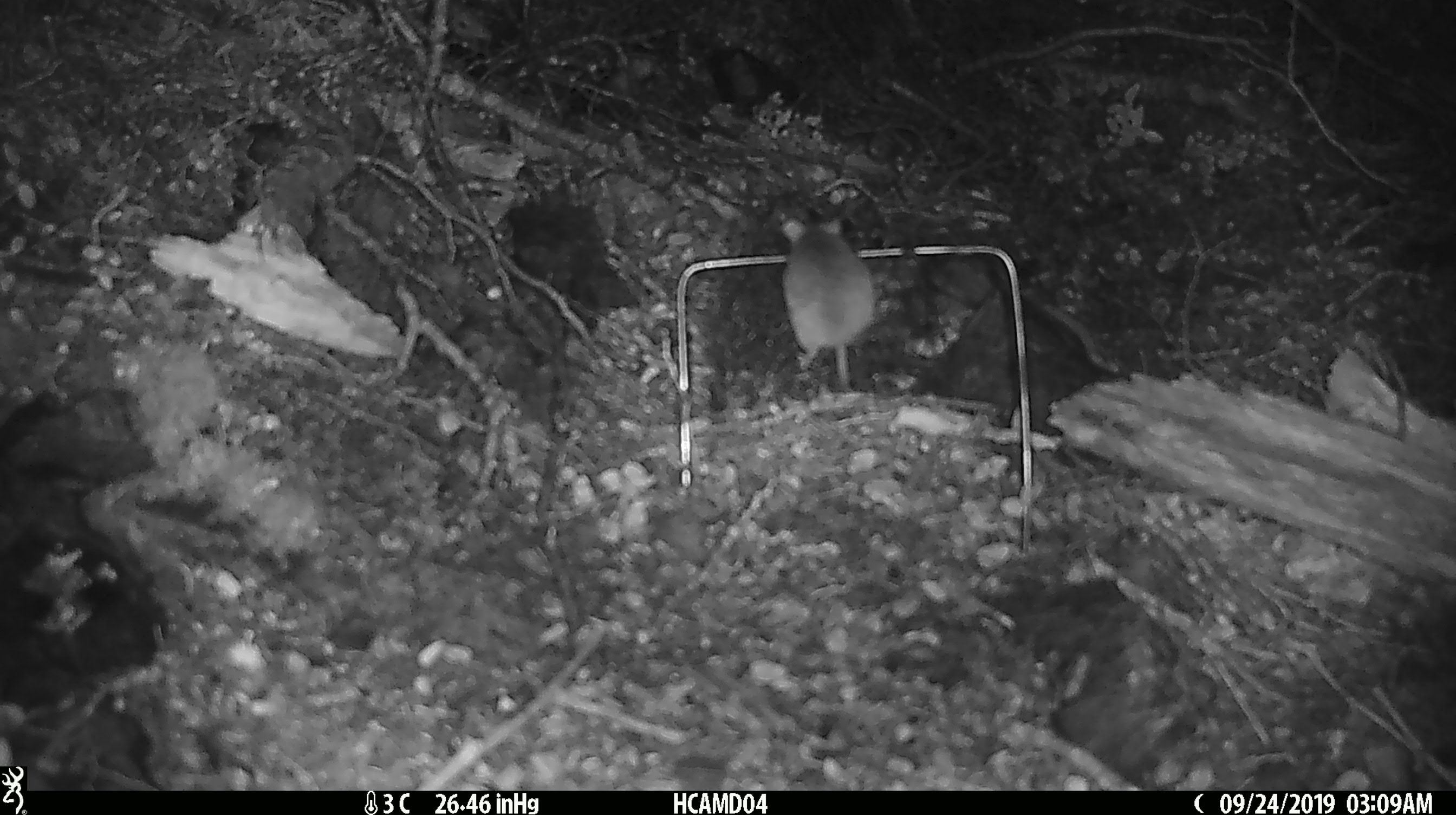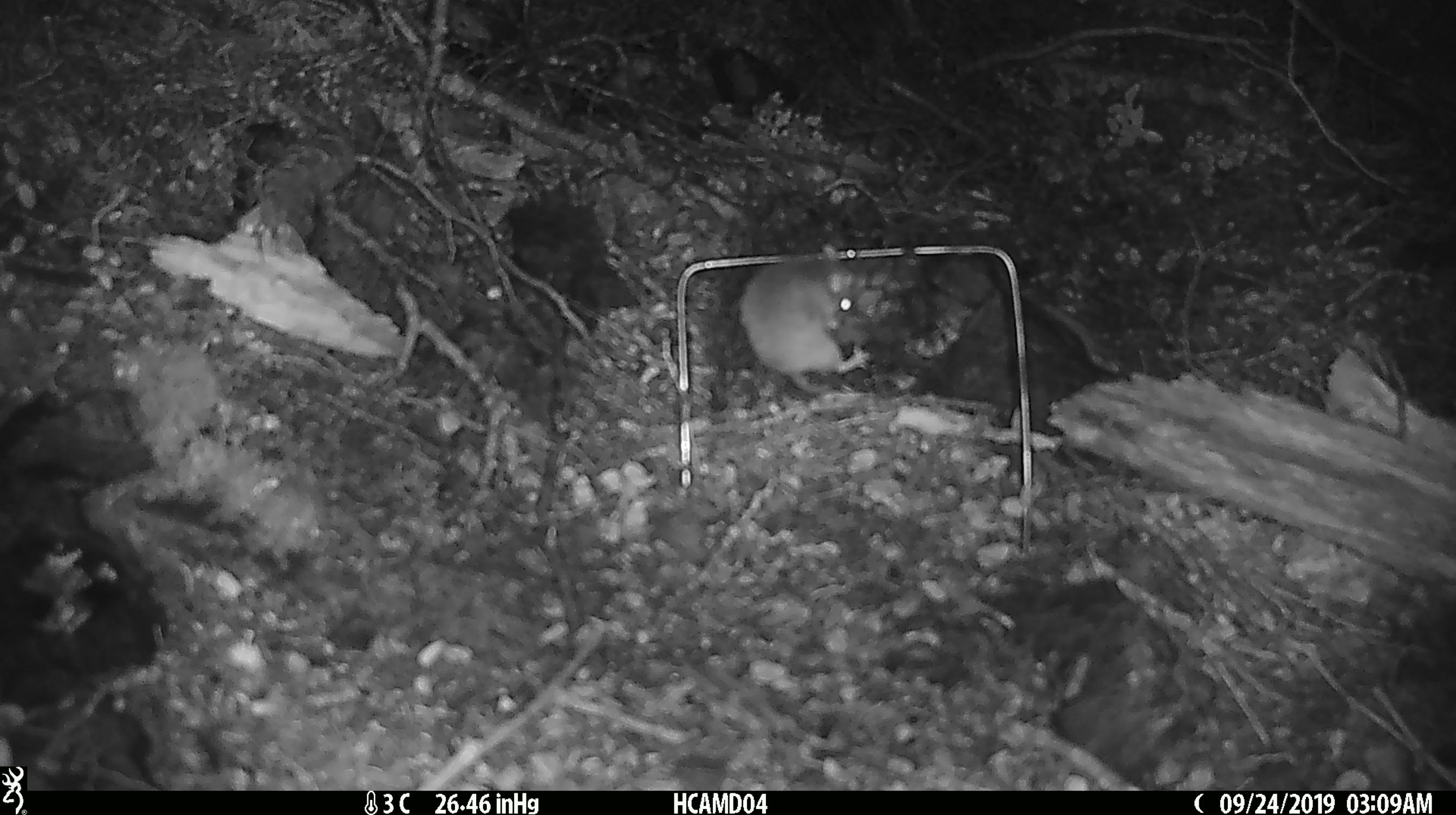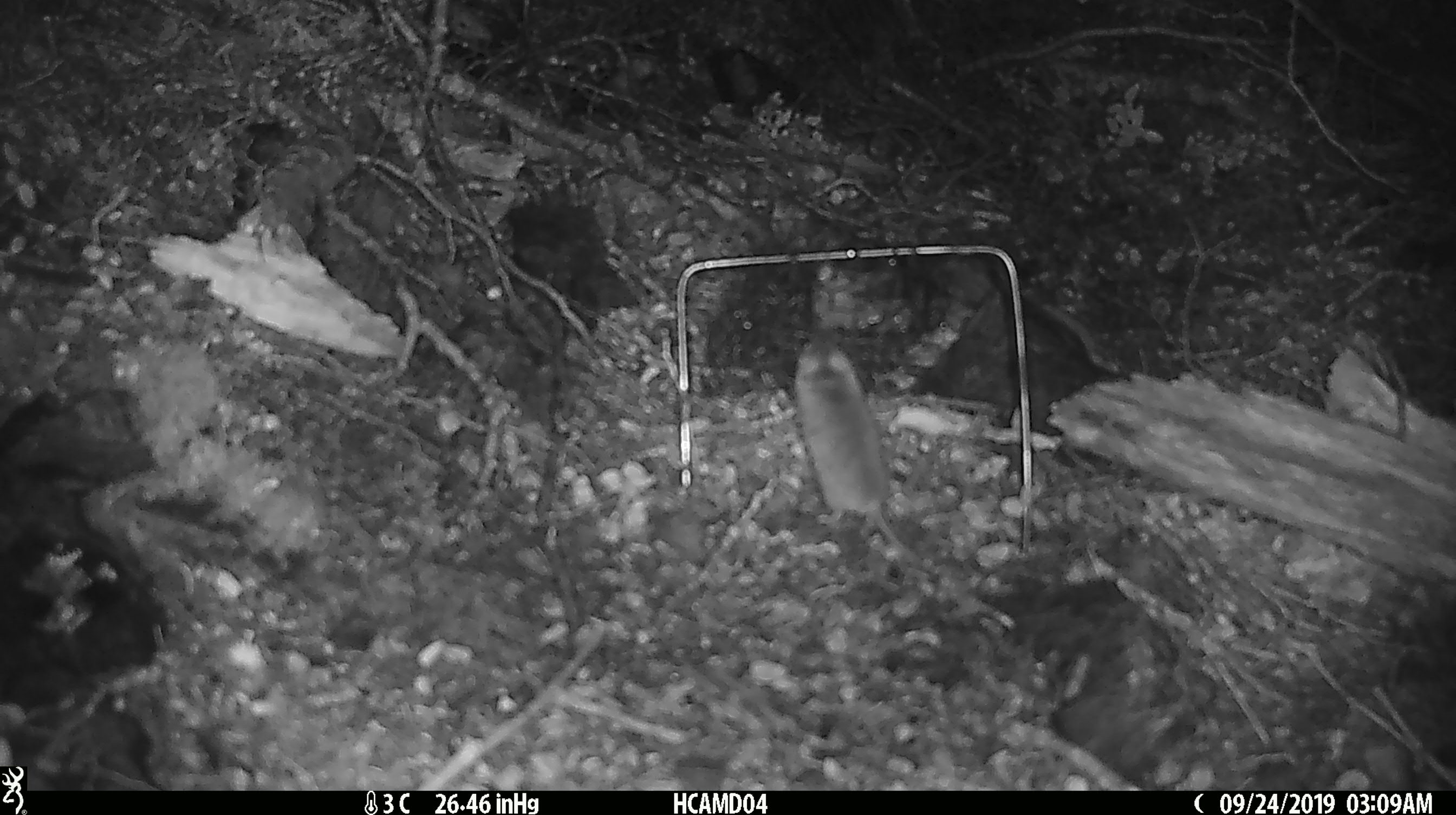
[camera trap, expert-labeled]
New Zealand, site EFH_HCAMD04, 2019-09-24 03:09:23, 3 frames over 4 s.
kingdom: Animalia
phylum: Chordata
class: Mammalia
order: Rodentia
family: Muridae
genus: Mus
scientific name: Mus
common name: mouse